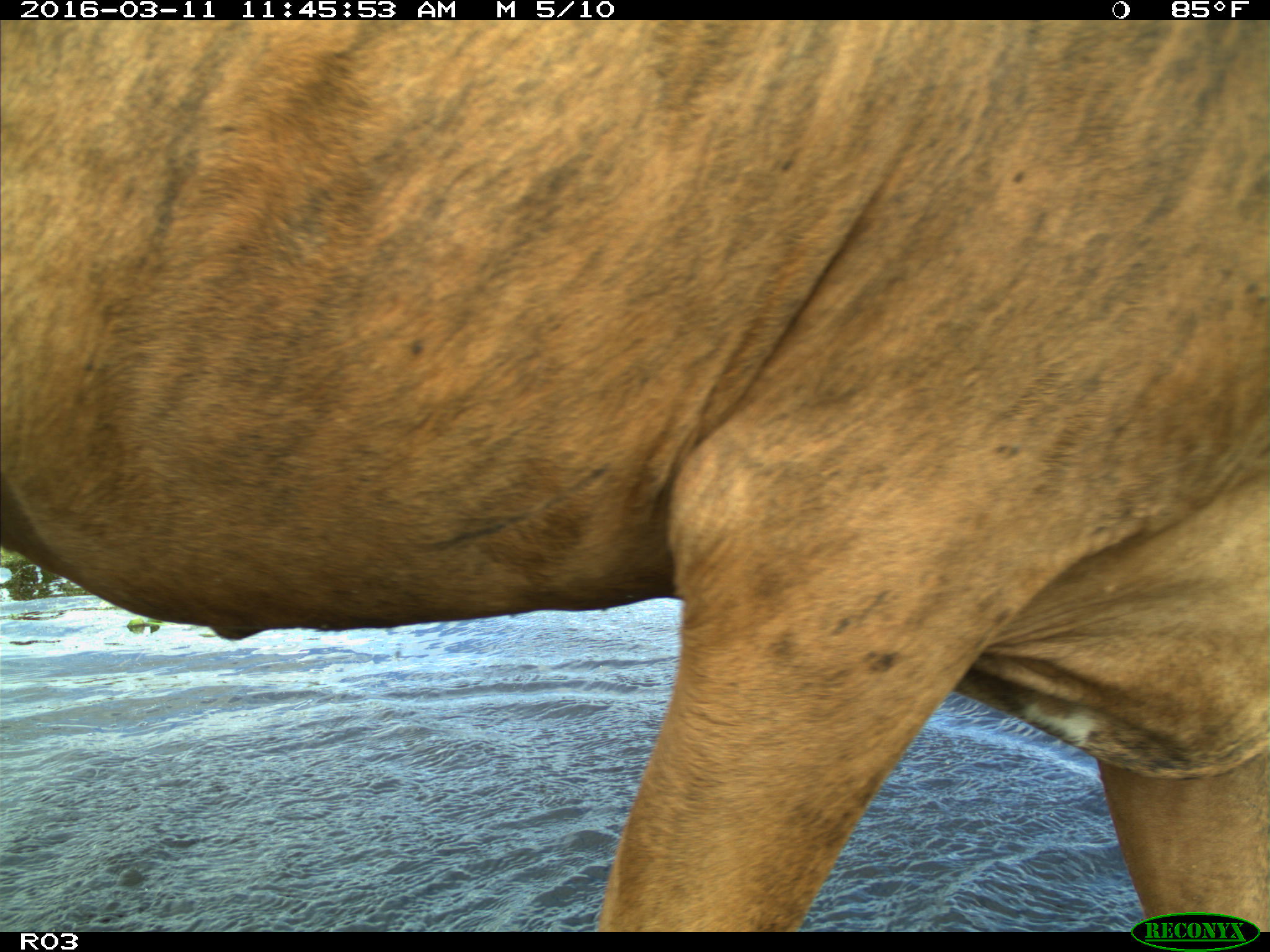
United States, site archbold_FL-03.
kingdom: Animalia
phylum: Chordata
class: Mammalia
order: Artiodactyla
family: Bovidae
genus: Bos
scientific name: Bos taurus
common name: domestic cow